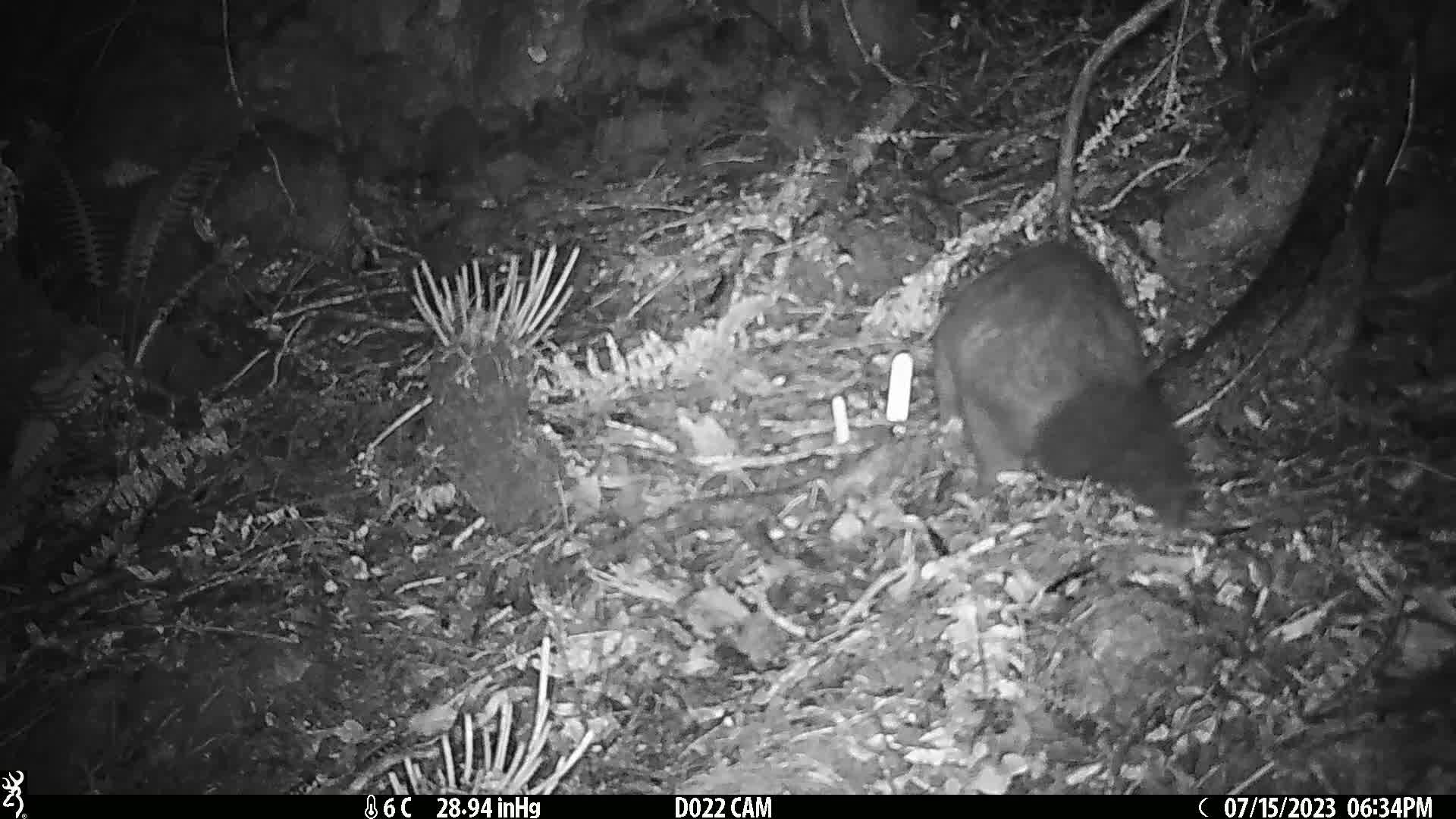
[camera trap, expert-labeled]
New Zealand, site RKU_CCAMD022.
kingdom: Animalia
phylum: Chordata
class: Mammalia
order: Diprotodontia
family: Phalangeridae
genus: Trichosurus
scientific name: Trichosurus vulpecula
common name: common brushtail possum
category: possum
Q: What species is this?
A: Possum (common brushtail possum) (Trichosurus vulpecula).